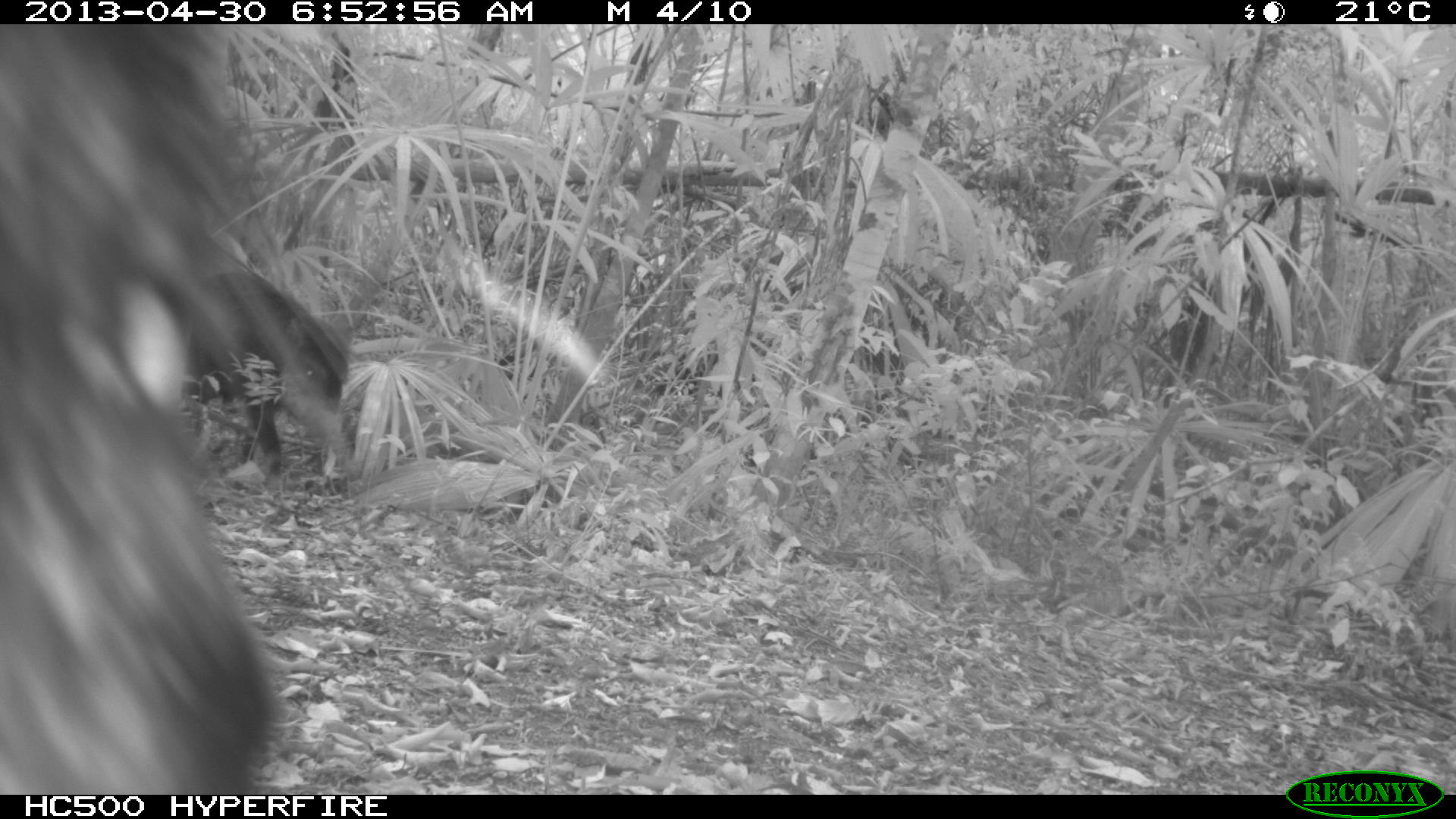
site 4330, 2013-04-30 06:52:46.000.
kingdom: Animalia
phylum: Chordata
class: Mammalia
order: Artiodactyla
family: Tayassuidae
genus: Tayassu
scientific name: Tayassu pecari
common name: white-lipped peccary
Tayassu pecari (white-lipped peccary), count 5.